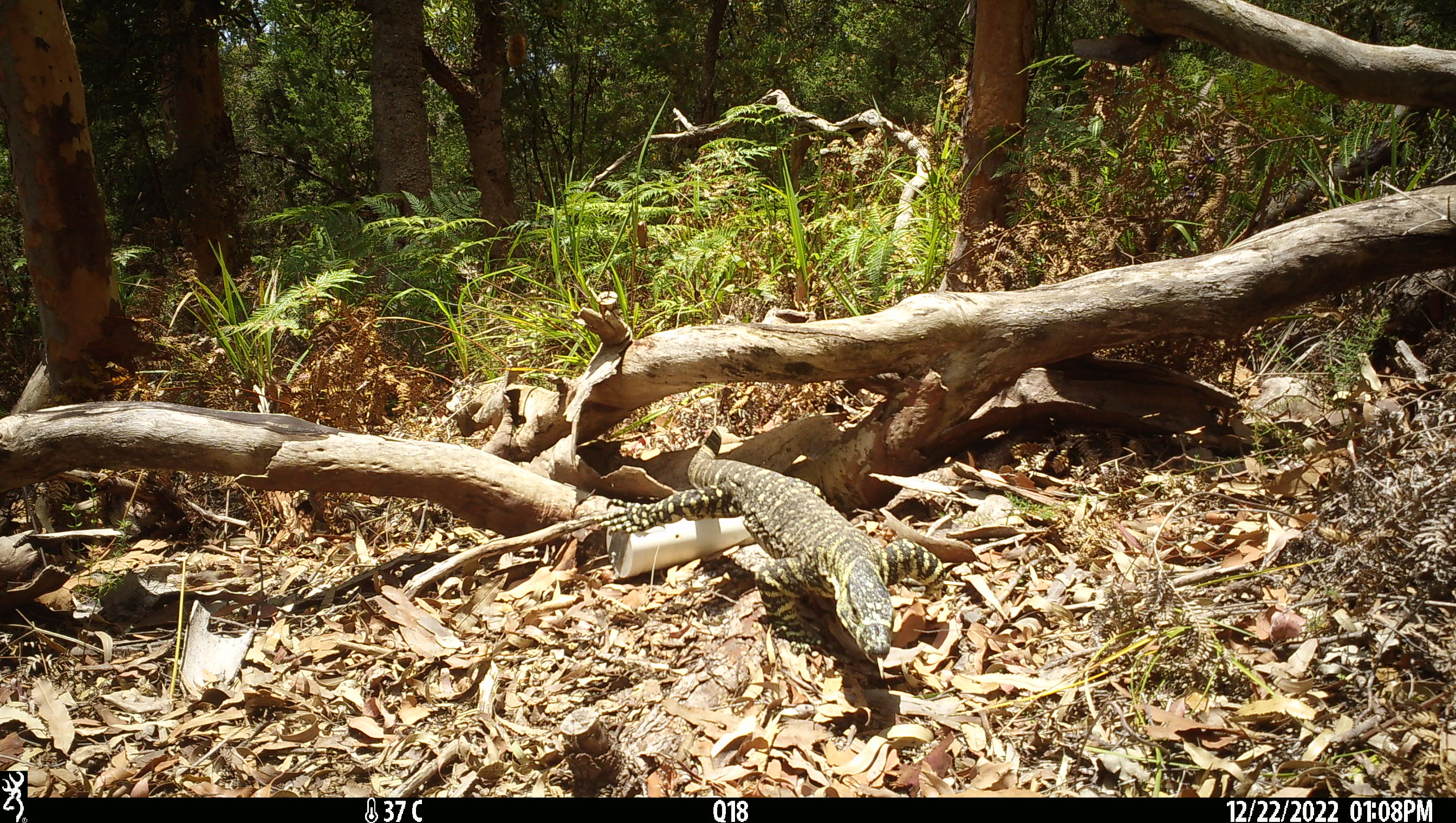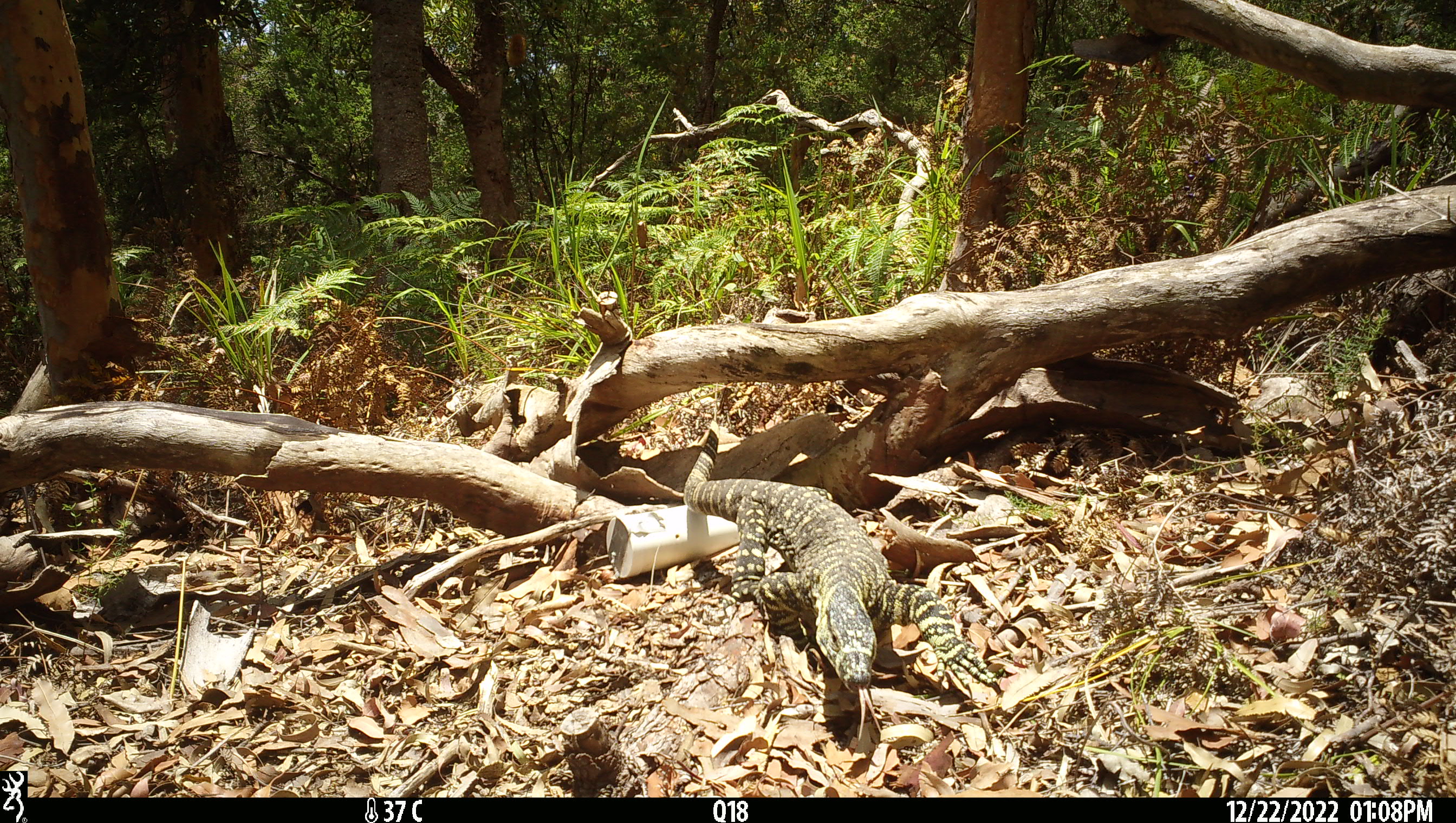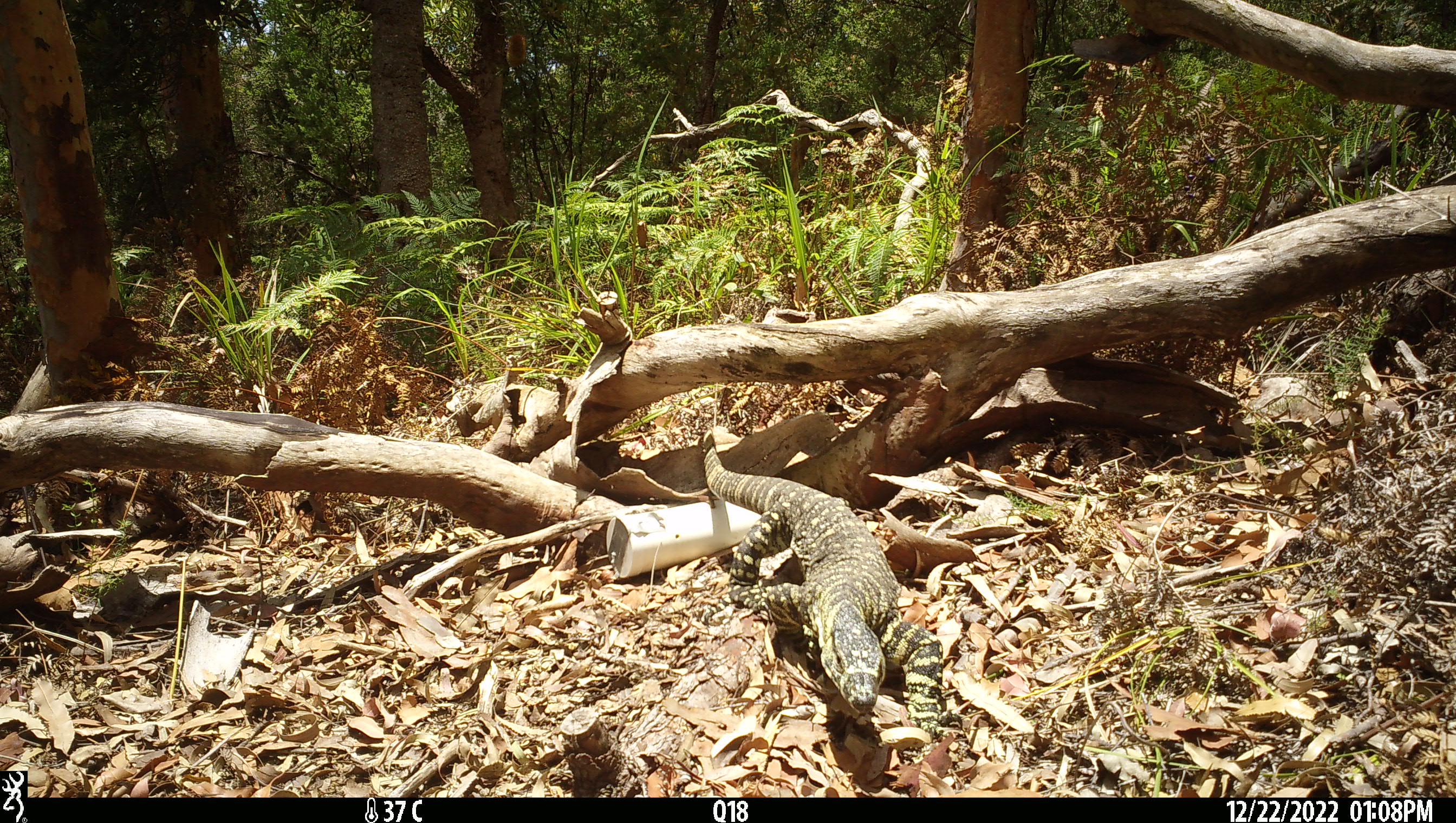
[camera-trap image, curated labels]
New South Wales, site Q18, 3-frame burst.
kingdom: Animalia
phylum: Chordata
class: Reptilia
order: Squamata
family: Varanidae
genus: Varanus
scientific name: Varanus varius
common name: lace monitor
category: goanna